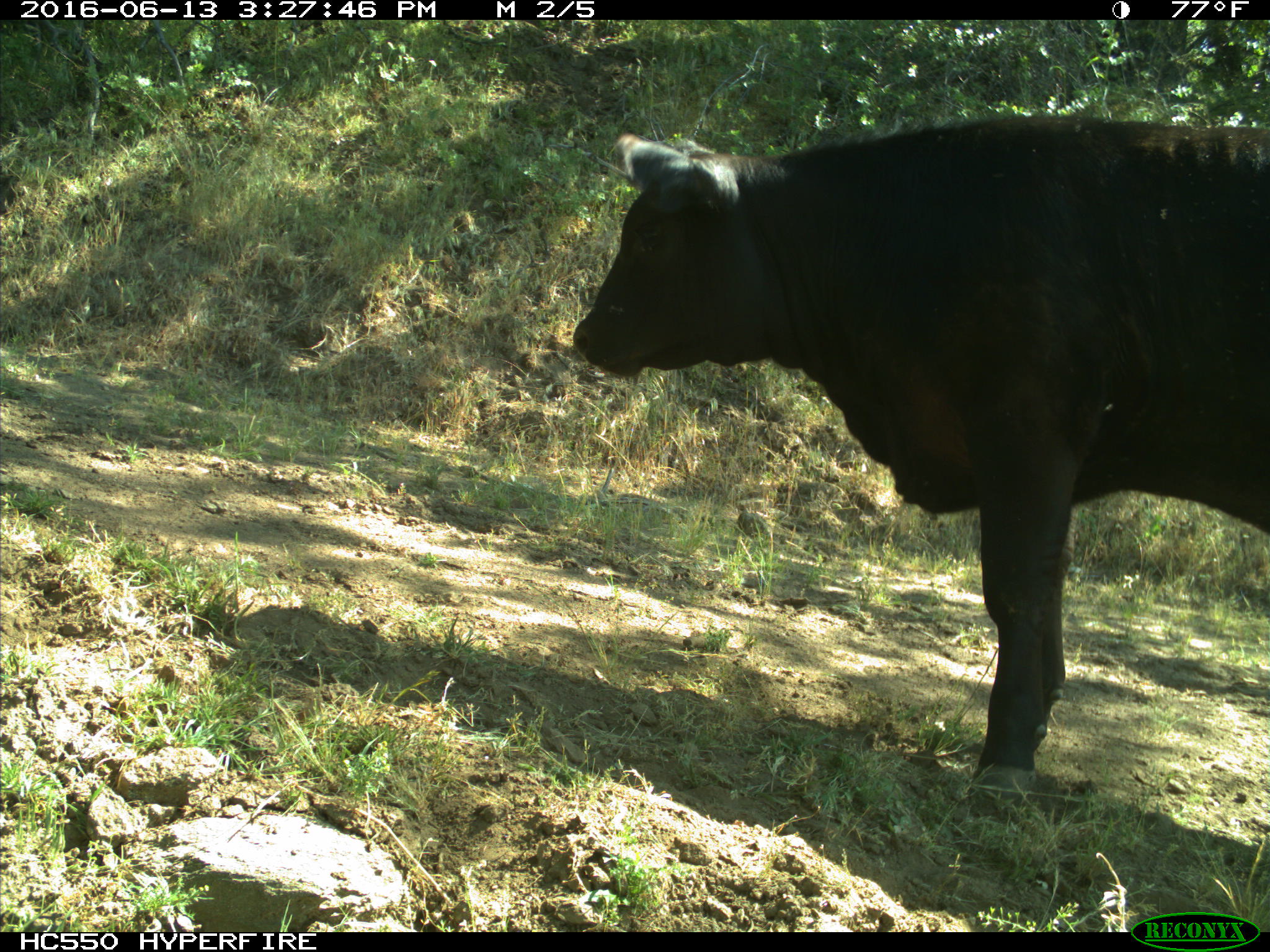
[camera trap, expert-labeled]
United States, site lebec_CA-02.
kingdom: Animalia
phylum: Chordata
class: Mammalia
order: Artiodactyla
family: Bovidae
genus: Bos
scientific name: Bos taurus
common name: domestic cow